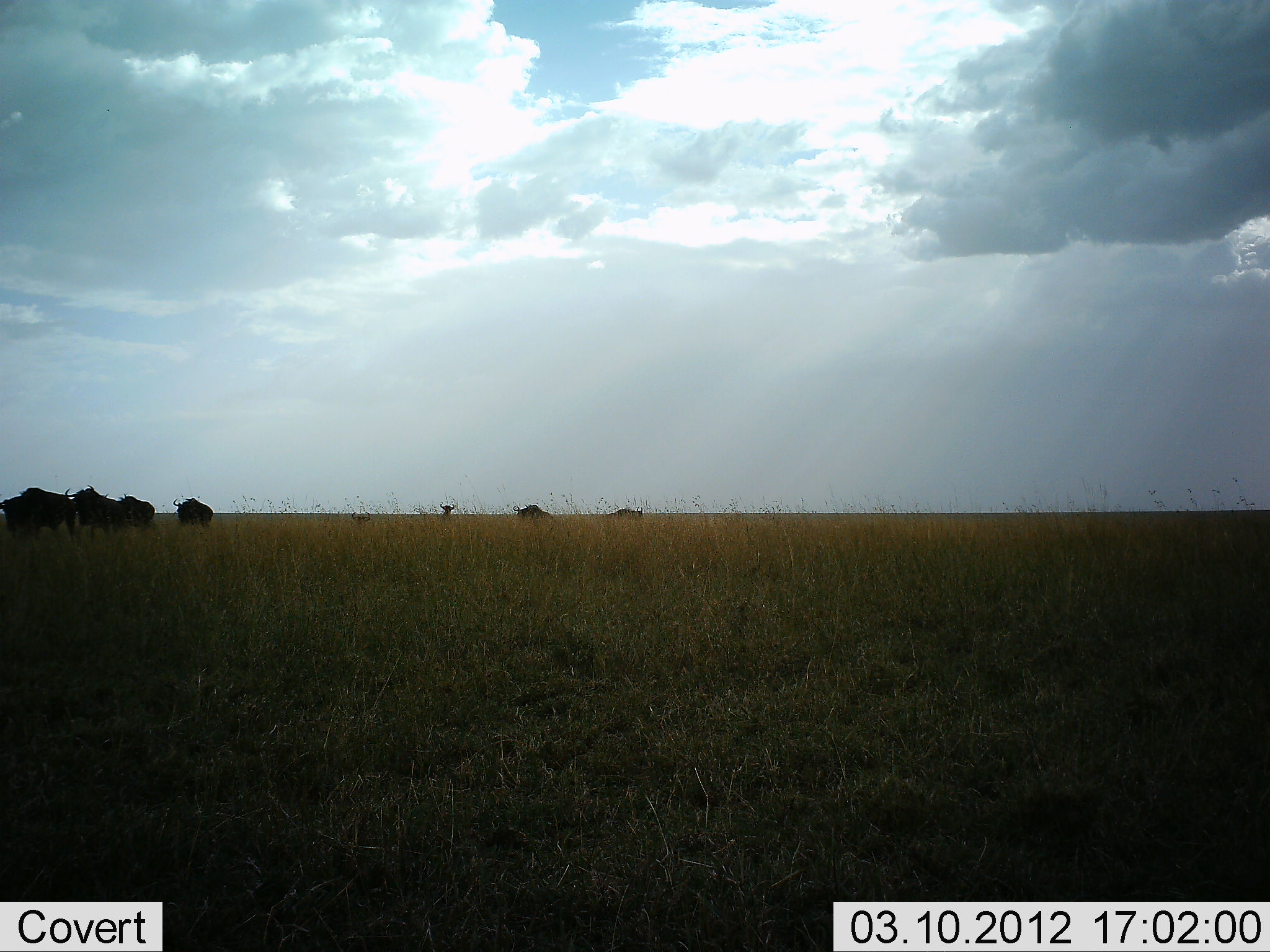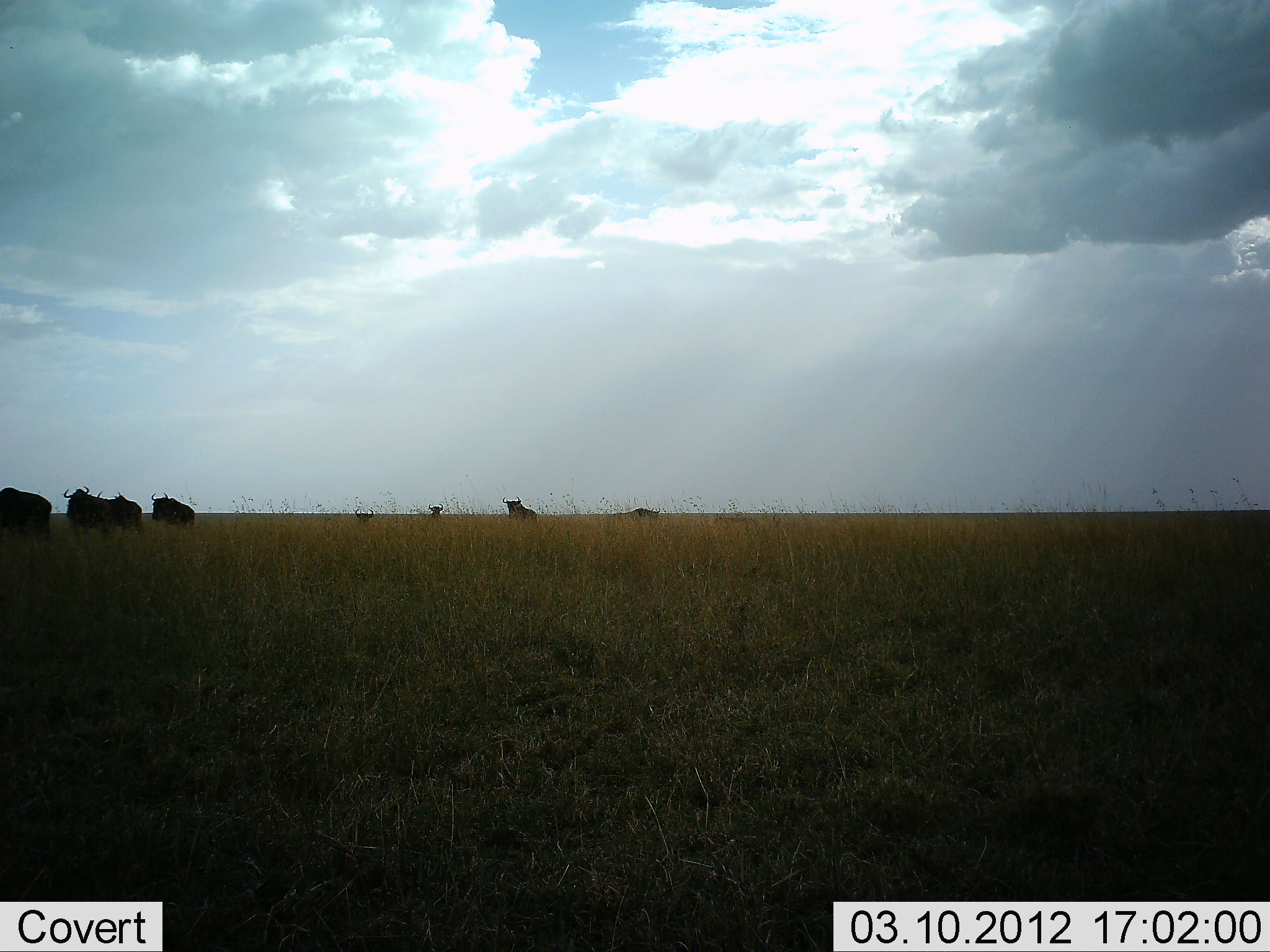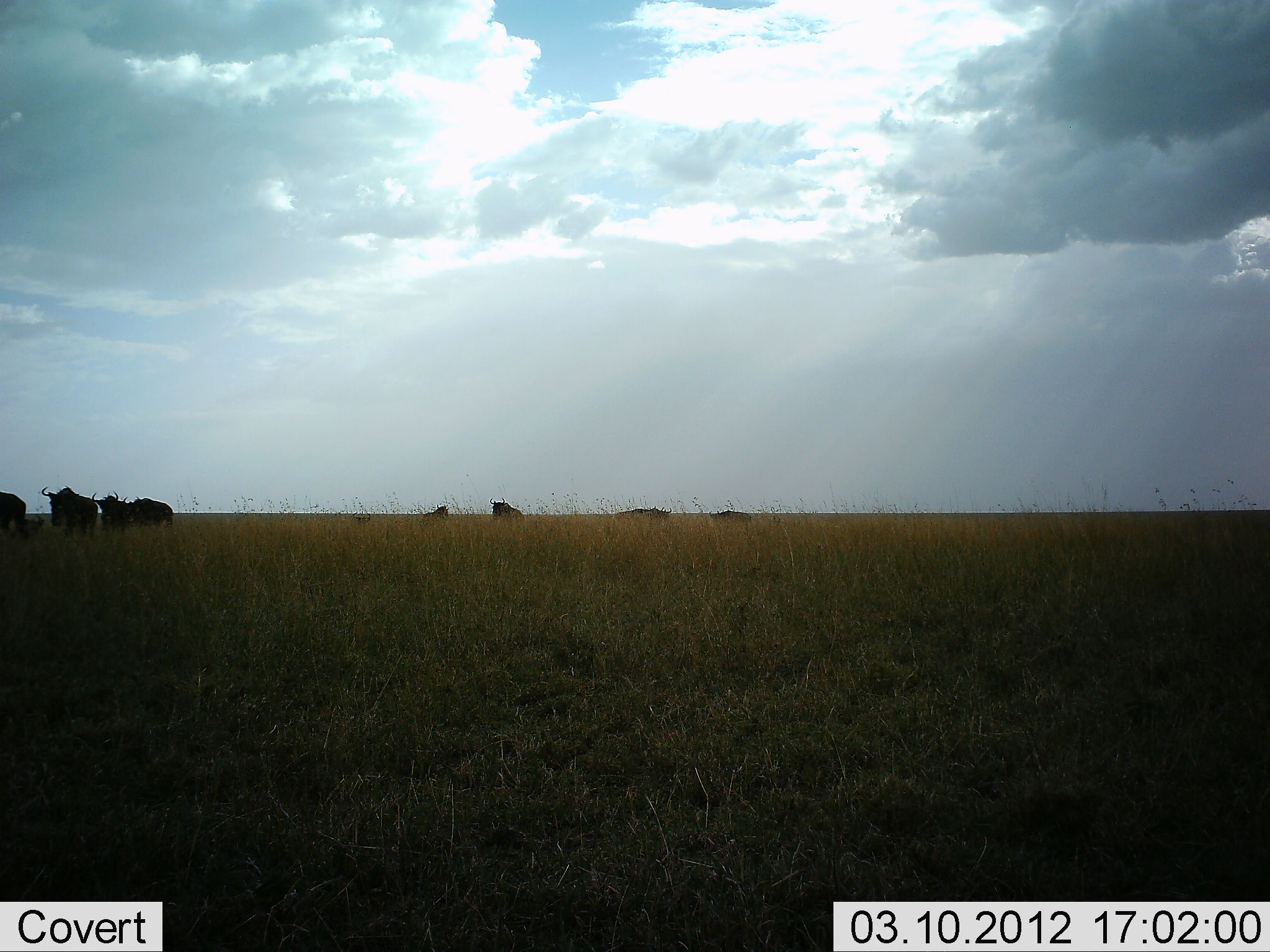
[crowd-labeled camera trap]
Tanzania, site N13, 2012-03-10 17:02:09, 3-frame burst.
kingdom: Animalia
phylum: Chordata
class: Mammalia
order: Artiodactyla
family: Bovidae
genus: Connochaetes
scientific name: Connochaetes taurinus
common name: blue wildebeest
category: wildebeest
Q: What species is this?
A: Wildebeest (blue wildebeest) (Connochaetes taurinus).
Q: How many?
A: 8.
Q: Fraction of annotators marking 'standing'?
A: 29%.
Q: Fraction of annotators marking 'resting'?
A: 0%.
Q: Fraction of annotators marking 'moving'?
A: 93%.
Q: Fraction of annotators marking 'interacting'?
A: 7%.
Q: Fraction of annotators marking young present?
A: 0%.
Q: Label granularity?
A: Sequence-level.